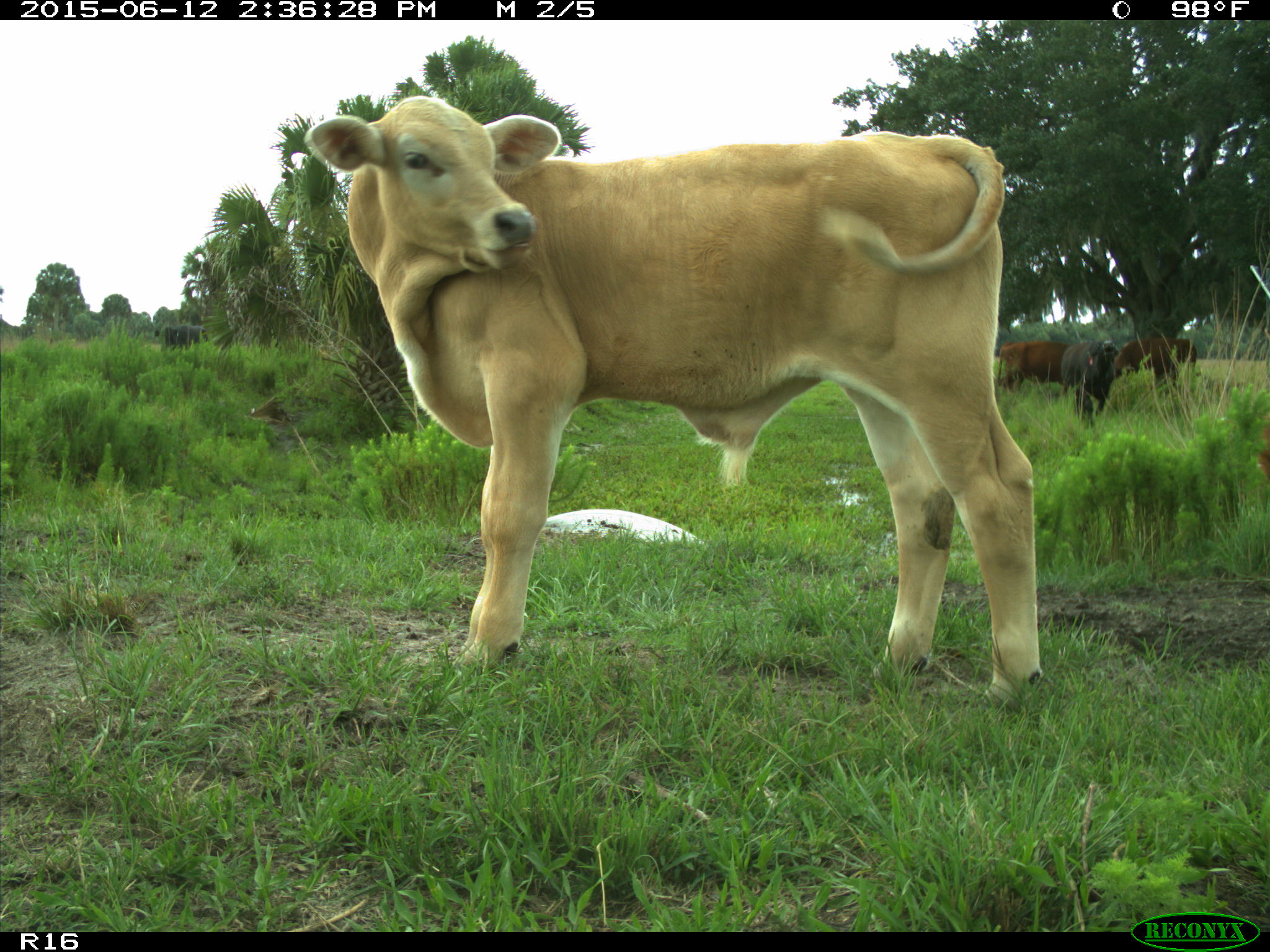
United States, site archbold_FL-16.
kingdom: Animalia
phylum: Chordata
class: Mammalia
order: Artiodactyla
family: Bovidae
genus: Bos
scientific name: Bos taurus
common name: domestic cow